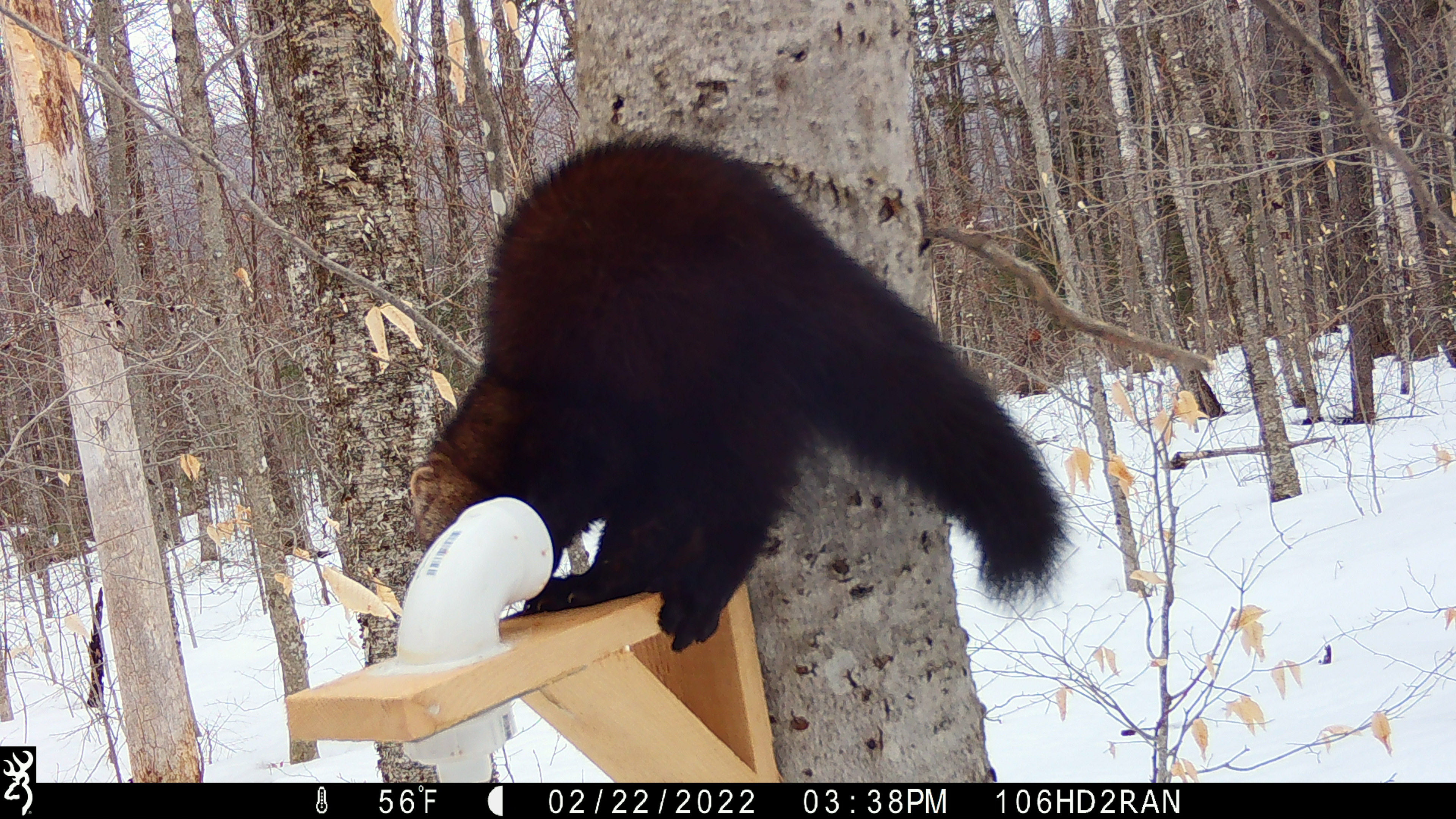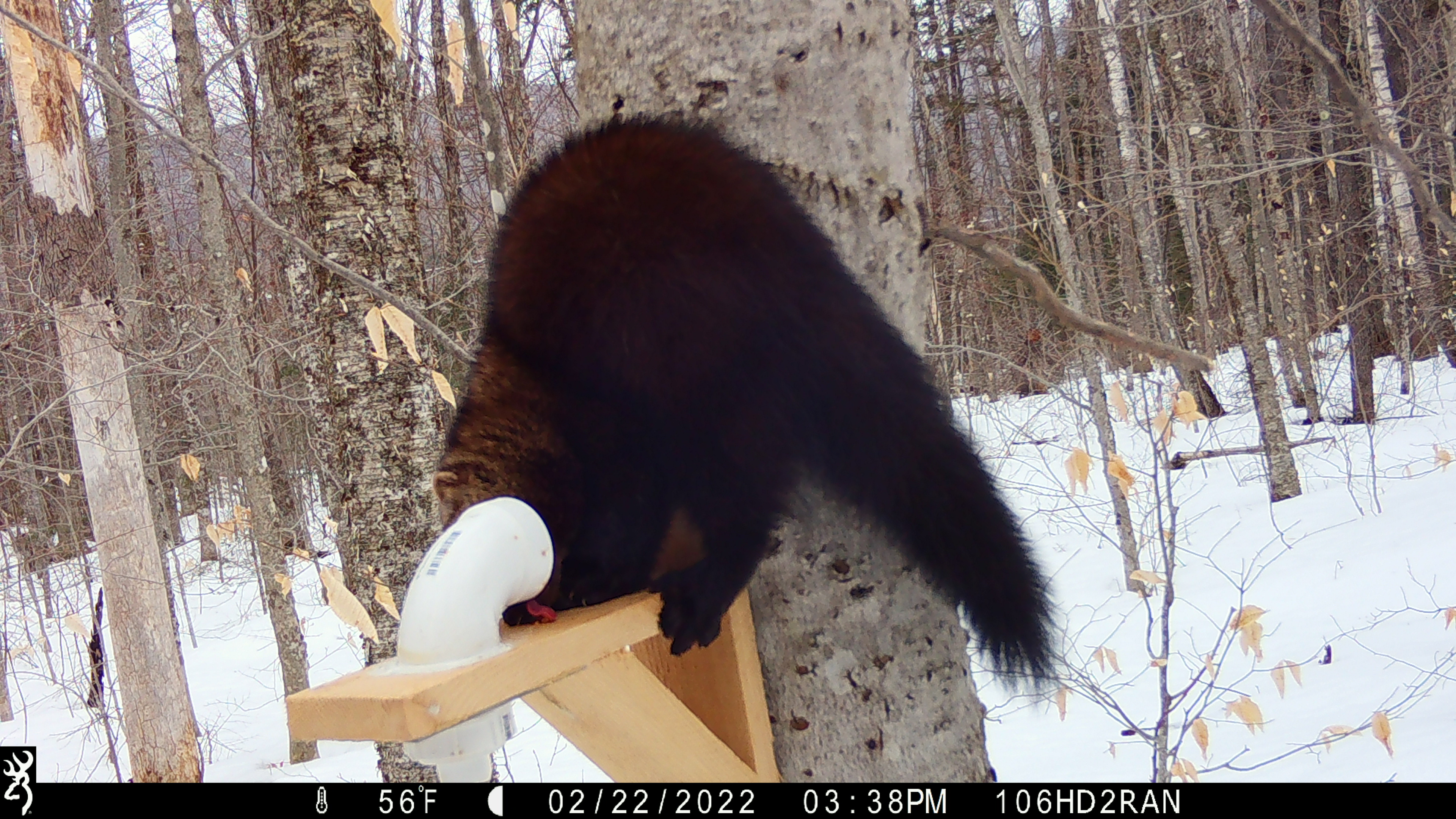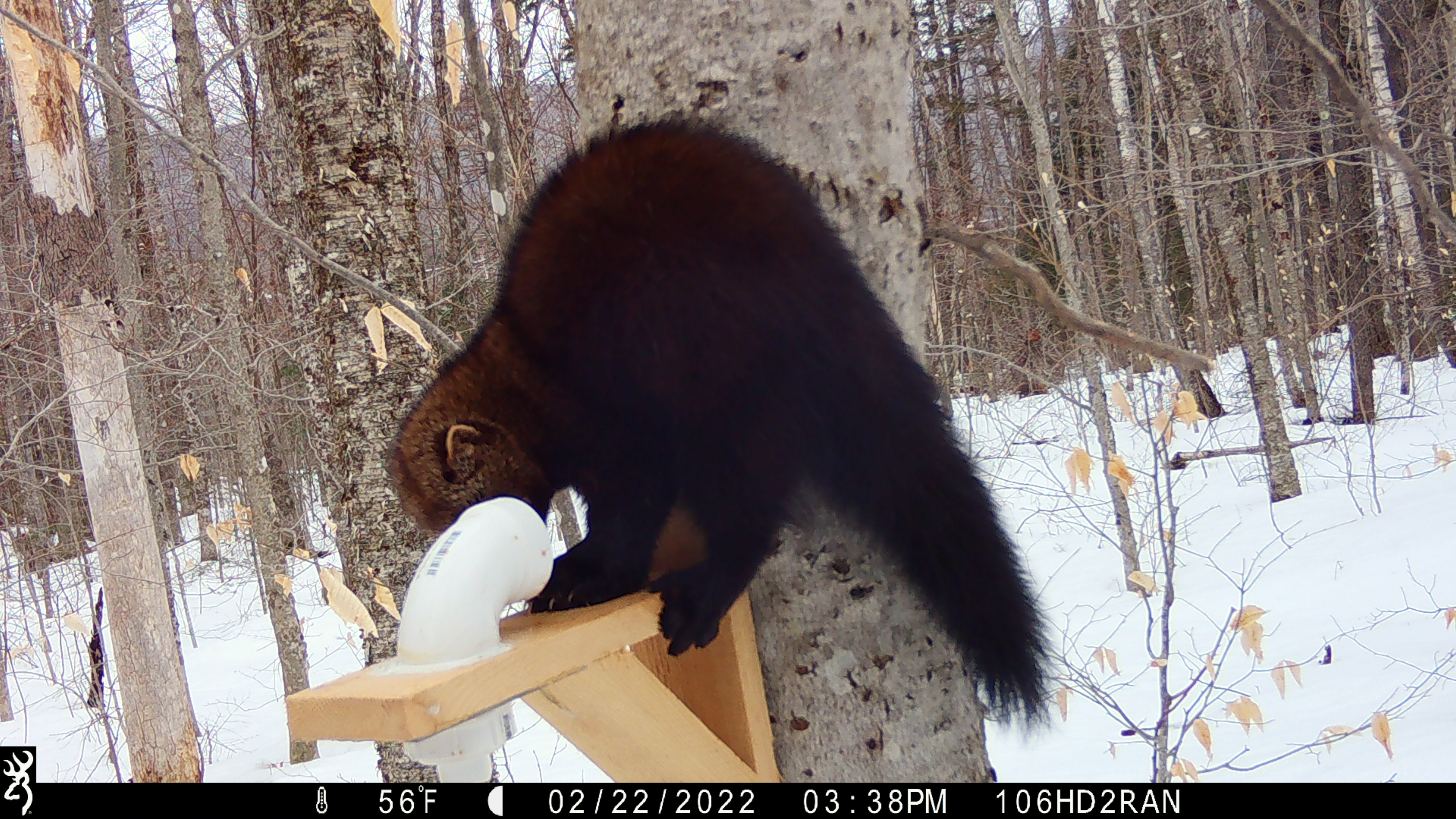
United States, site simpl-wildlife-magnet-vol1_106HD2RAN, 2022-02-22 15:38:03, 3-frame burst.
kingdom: Animalia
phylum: Chordata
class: Mammalia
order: Carnivora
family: Mustelidae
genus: Pekania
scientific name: Pekania pennanti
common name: fisher